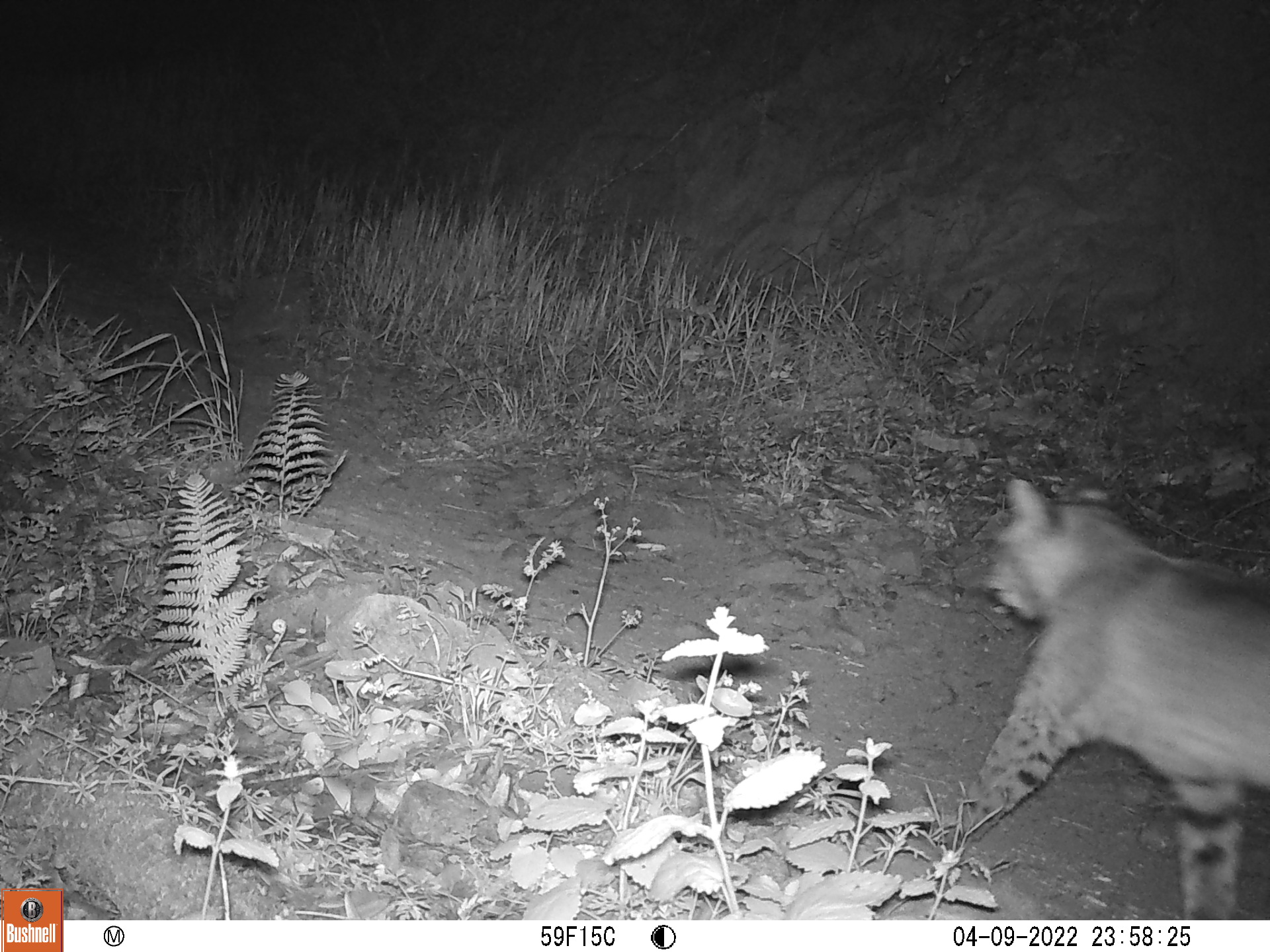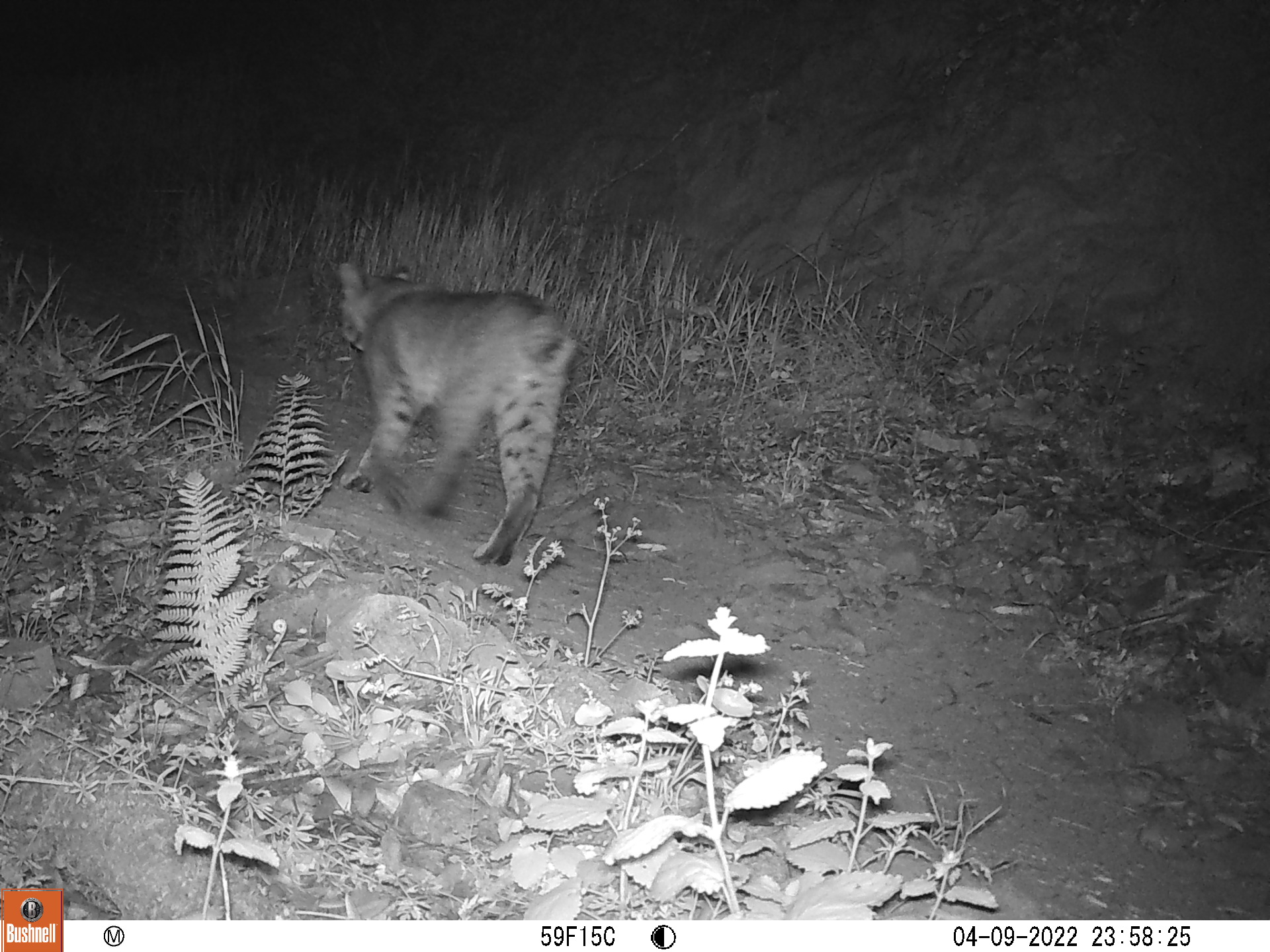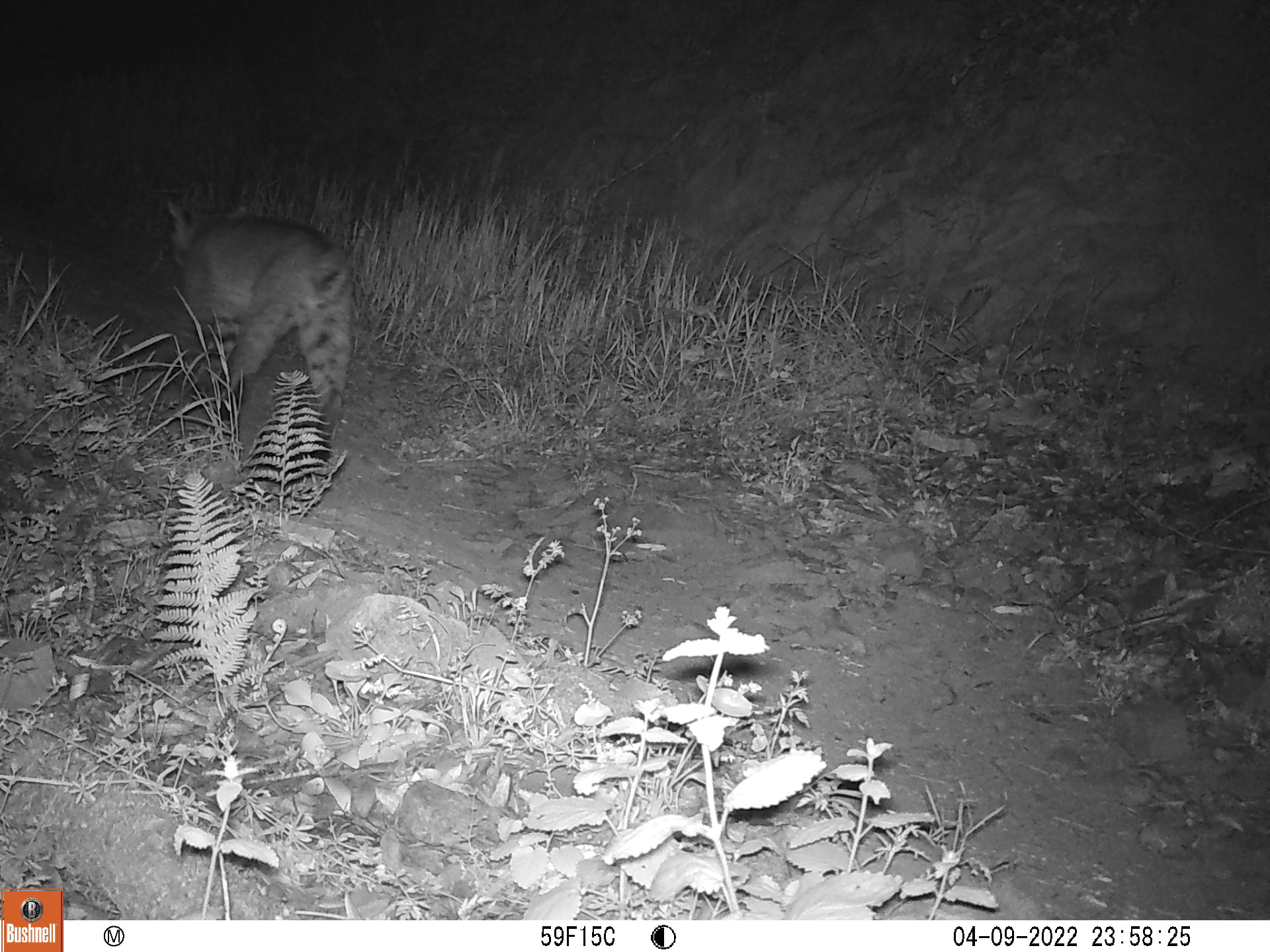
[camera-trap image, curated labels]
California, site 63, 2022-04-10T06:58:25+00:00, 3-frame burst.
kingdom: Animalia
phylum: Chordata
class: Mammalia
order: Carnivora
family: Felidae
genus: Lynx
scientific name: Lynx rufus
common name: bobcat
Bobcat (Lynx rufus).